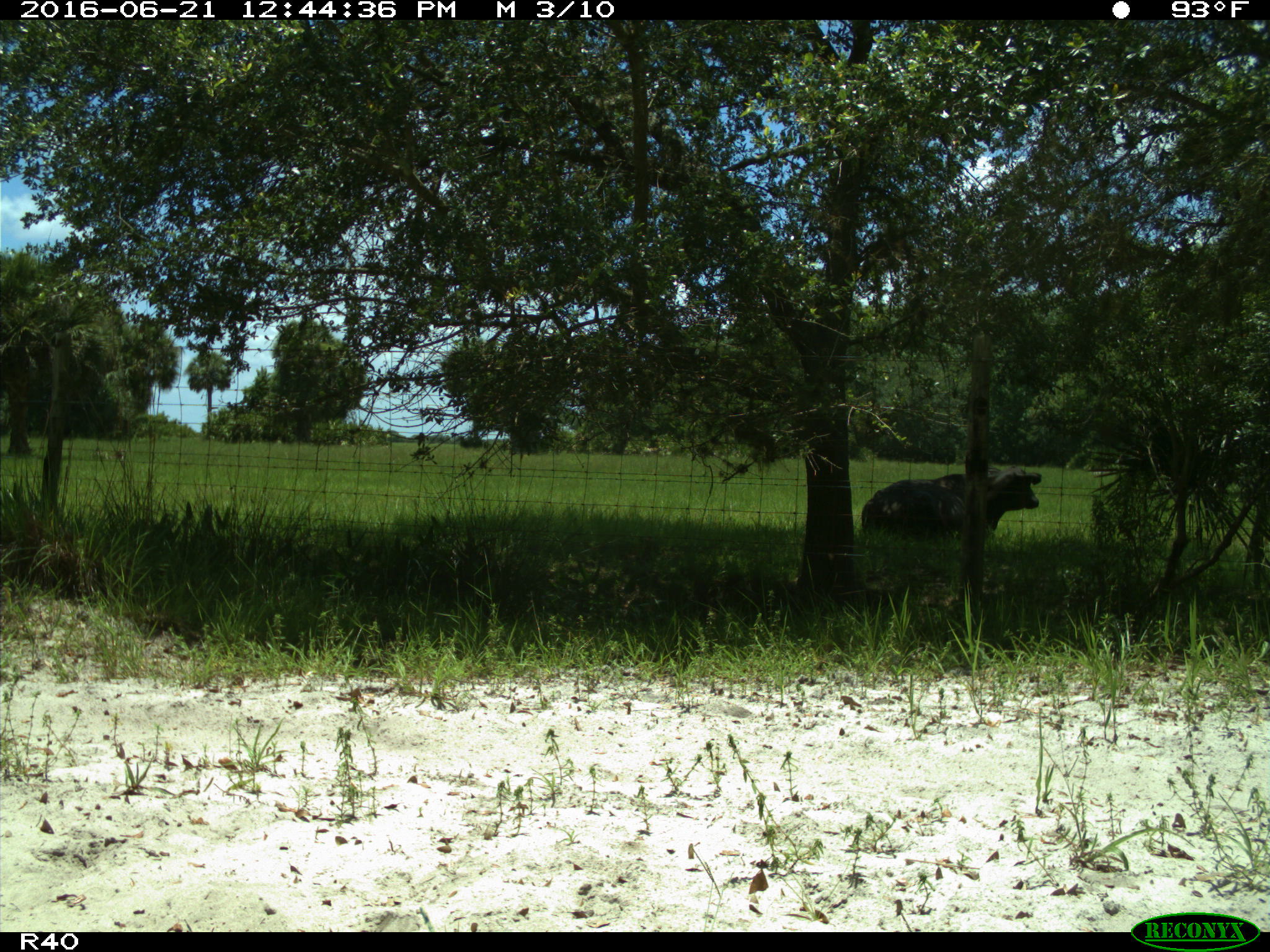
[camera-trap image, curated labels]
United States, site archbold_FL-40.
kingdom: Animalia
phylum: Chordata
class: Mammalia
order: Artiodactyla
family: Bovidae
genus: Bos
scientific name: Bos taurus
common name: domestic cow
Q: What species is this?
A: Bos taurus (domestic cow).